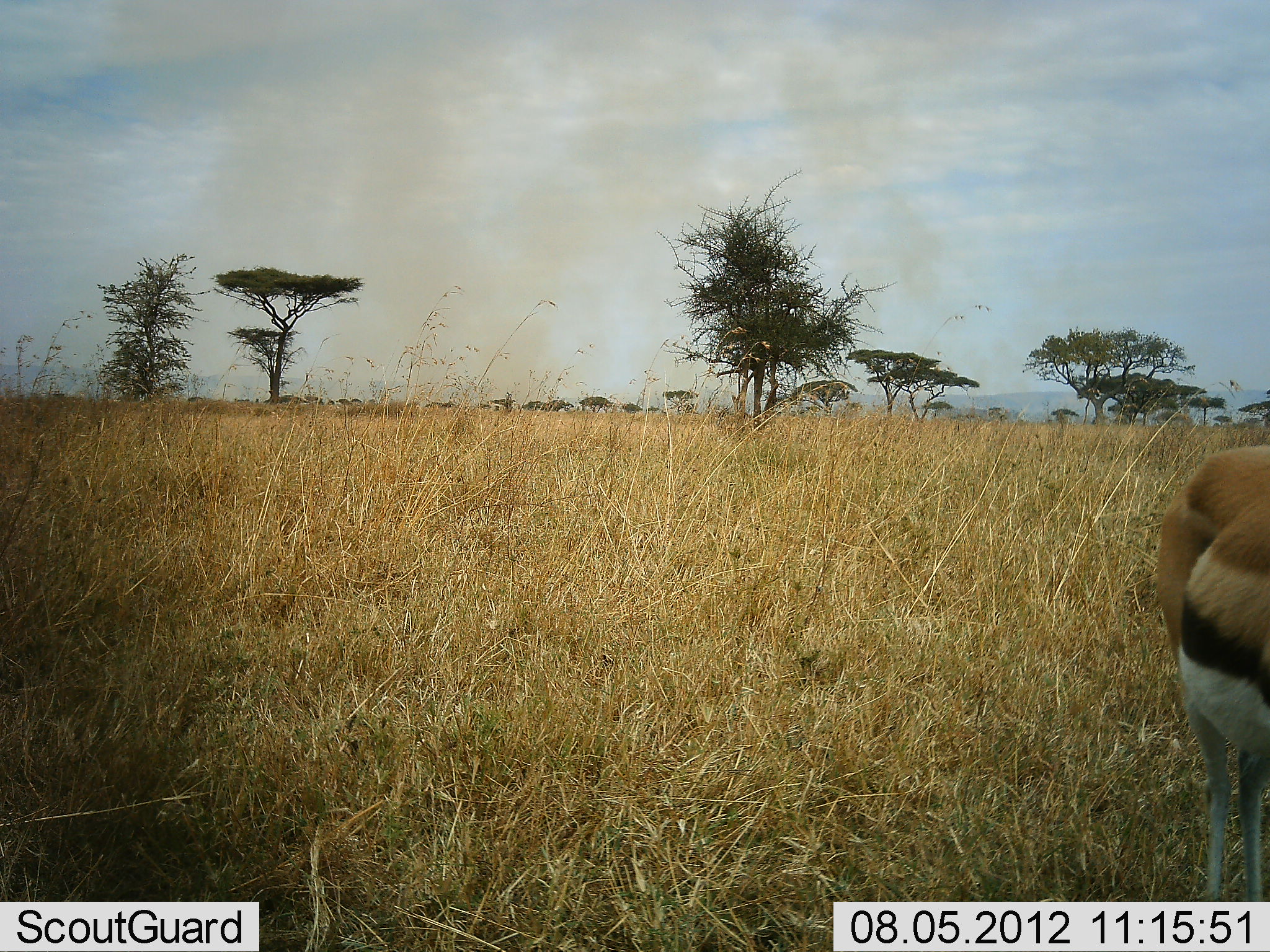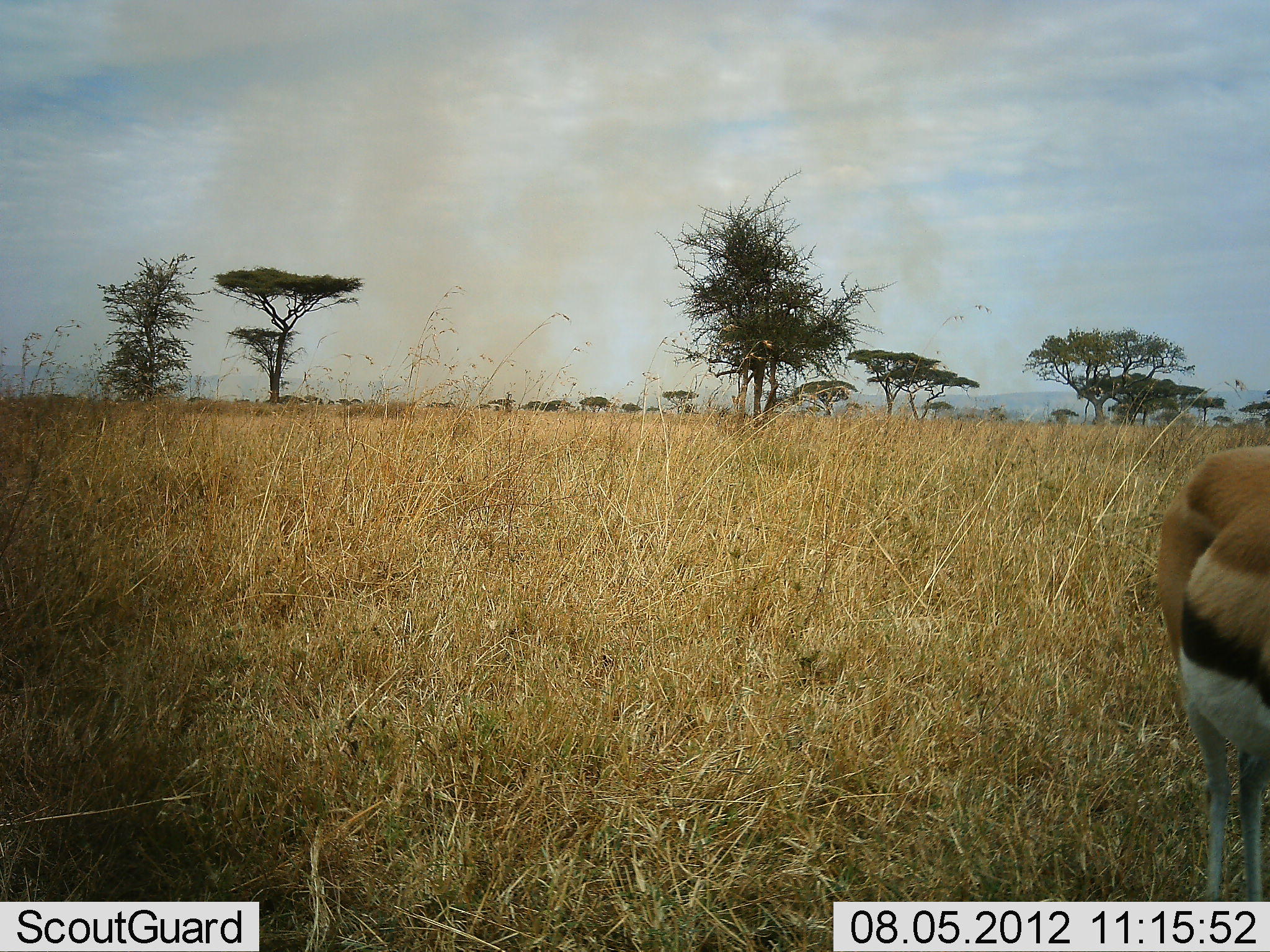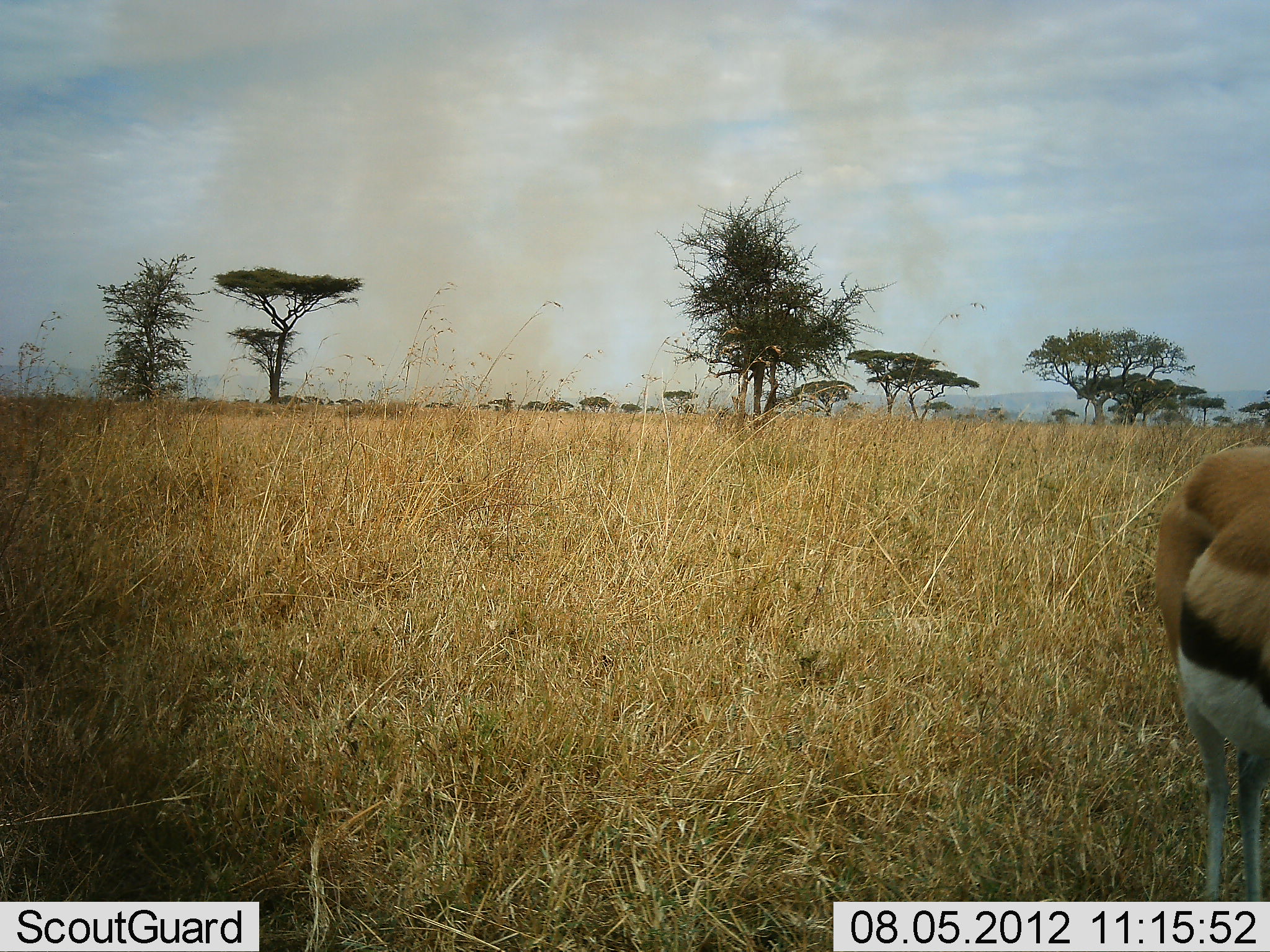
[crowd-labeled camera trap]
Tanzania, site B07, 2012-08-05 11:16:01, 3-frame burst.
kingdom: Animalia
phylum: Chordata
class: Mammalia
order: Artiodactyla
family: Bovidae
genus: Eudorcas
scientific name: Eudorcas thomsonii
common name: thomson's gazelle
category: gazellethomsons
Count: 1.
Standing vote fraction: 100%.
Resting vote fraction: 0%.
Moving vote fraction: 0%.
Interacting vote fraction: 0%.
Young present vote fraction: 0%.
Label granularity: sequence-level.